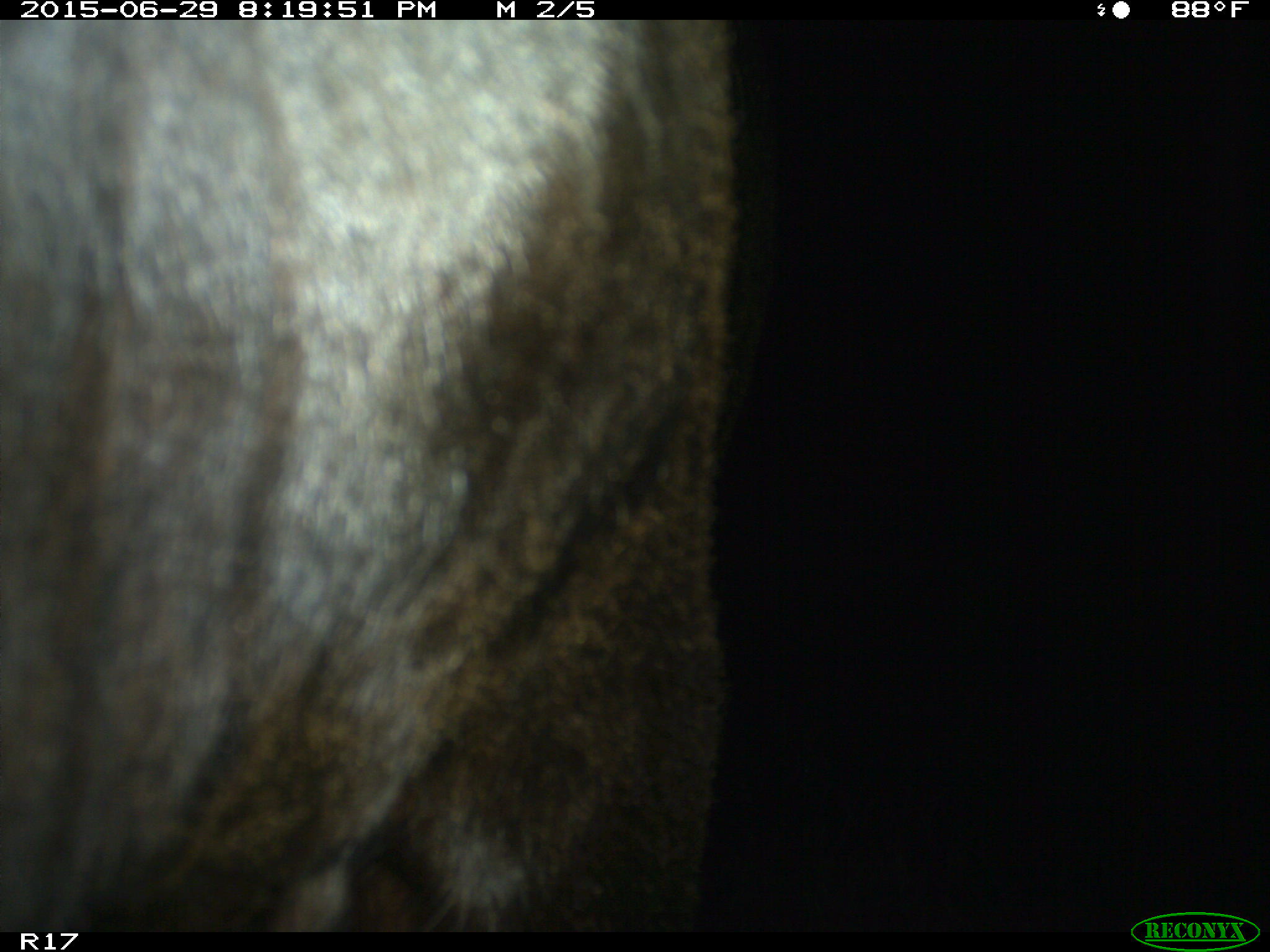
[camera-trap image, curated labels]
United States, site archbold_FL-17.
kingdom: Animalia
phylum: Chordata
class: Mammalia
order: Artiodactyla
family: Bovidae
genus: Bos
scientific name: Bos taurus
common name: domestic cow